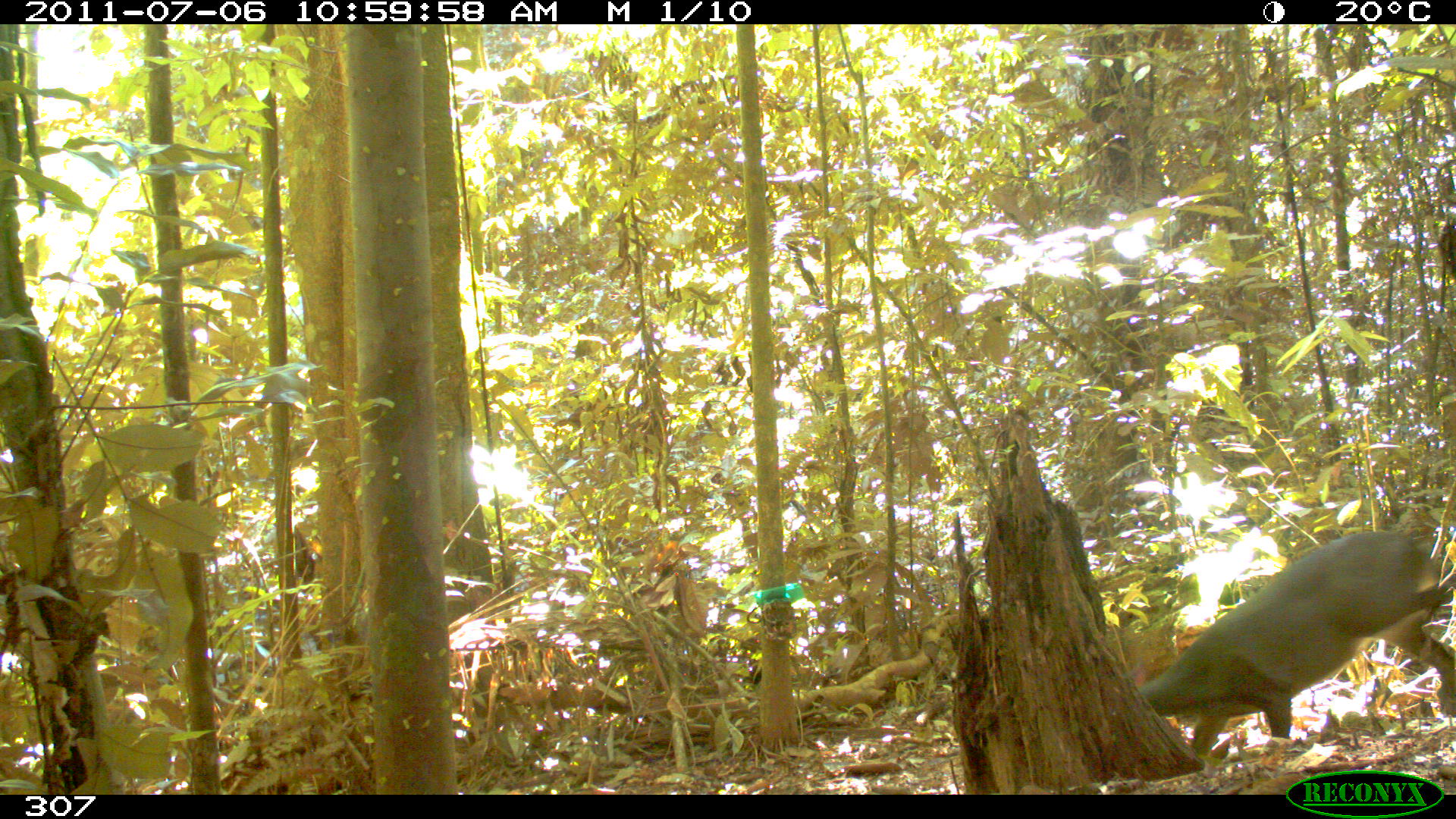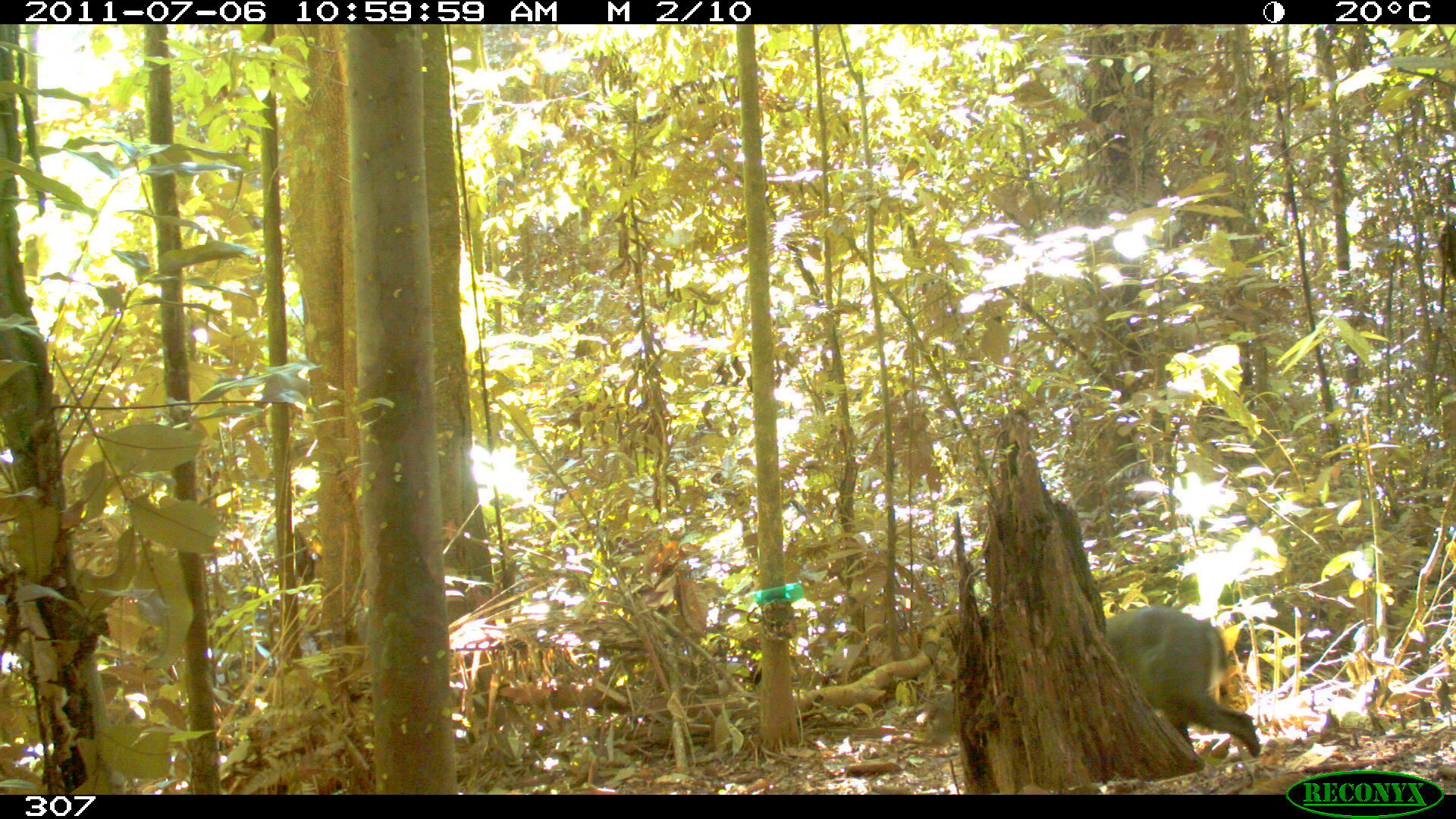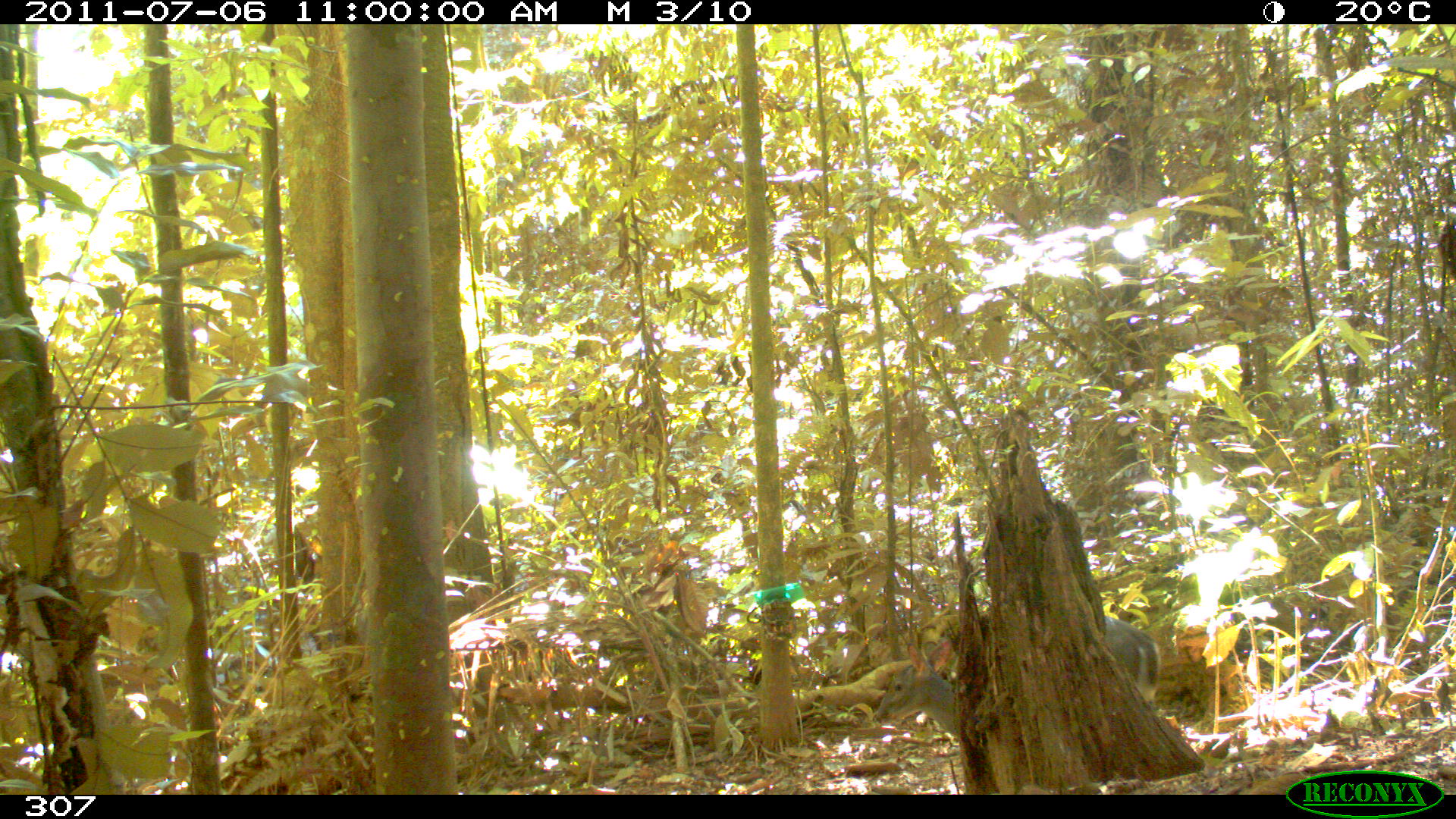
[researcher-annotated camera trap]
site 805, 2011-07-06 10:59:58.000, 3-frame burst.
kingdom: Animalia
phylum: Chordata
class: Mammalia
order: Artiodactyla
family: Cervidae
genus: Mazama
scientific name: Mazama gouazoubira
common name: gray brocket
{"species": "Mazama gouazoubira (gray brocket)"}